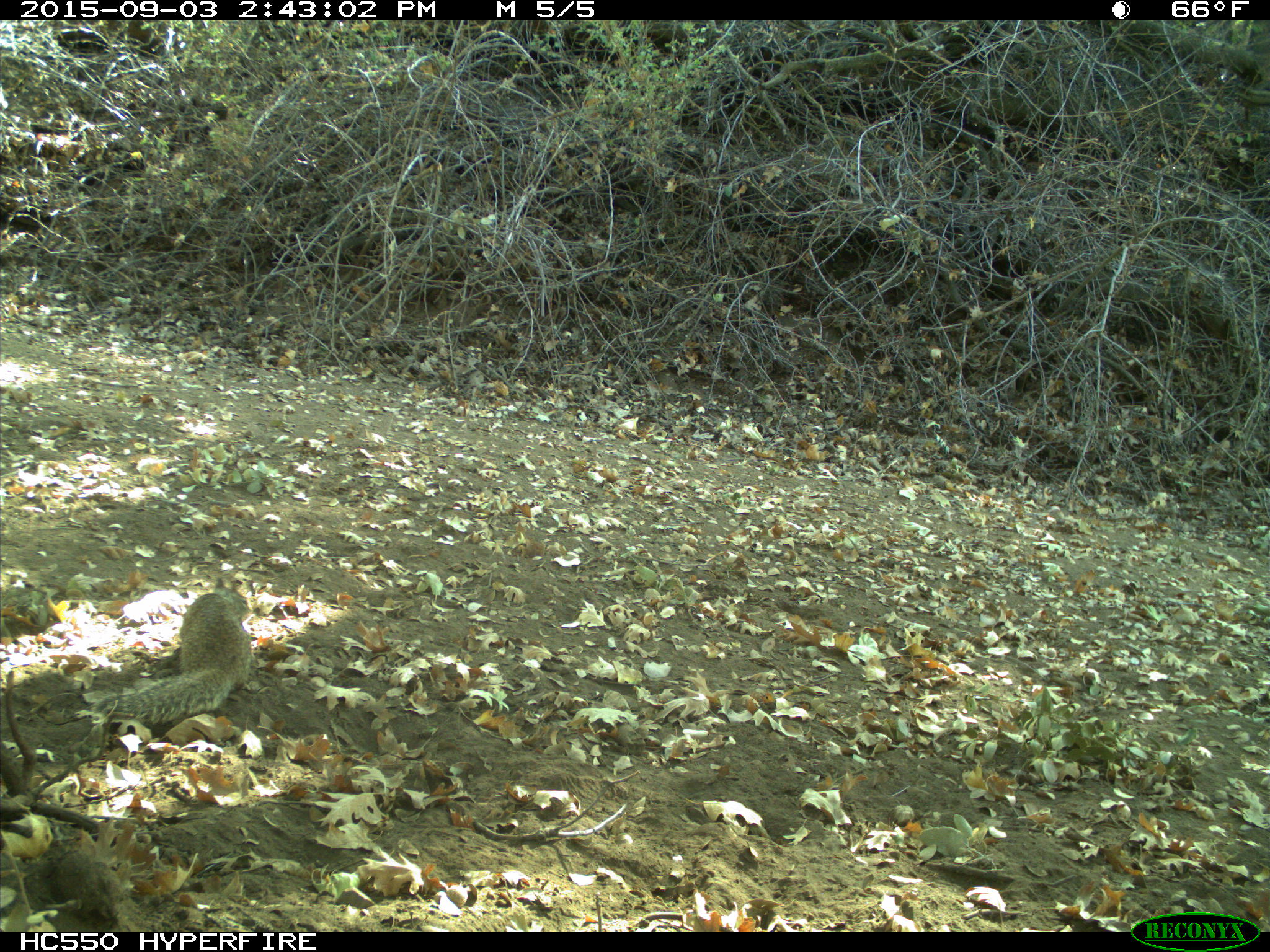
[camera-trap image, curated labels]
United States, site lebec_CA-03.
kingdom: Animalia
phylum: Chordata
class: Mammalia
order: Rodentia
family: Sciuridae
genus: Otospermophilus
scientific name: Otospermophilus beecheyi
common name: california ground squirrel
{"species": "Otospermophilus beecheyi (california ground squirrel)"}